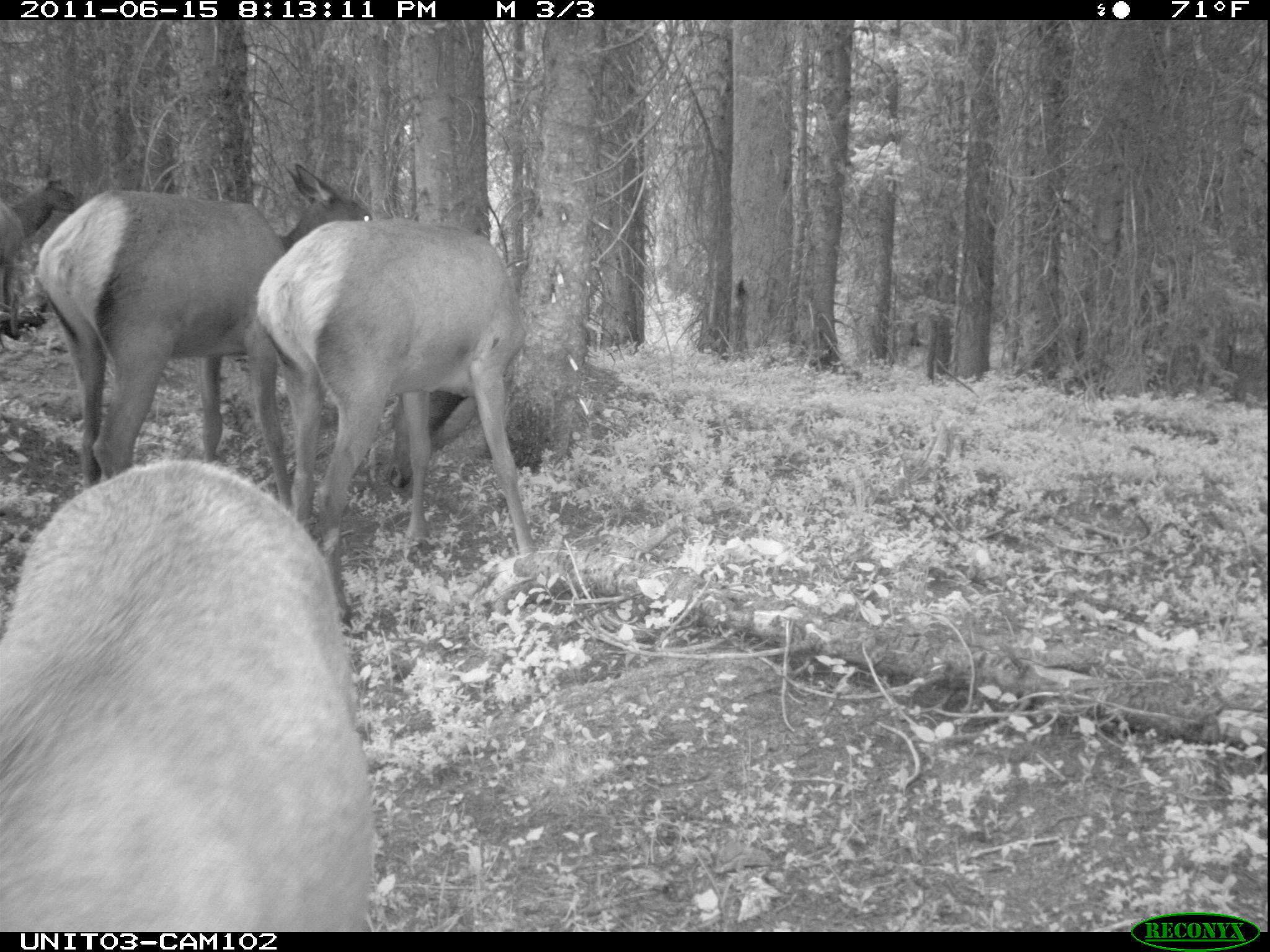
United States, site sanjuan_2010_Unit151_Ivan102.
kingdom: Animalia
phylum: Chordata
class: Mammalia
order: Artiodactyla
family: Cervidae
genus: Cervus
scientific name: Cervus elaphus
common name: red deer